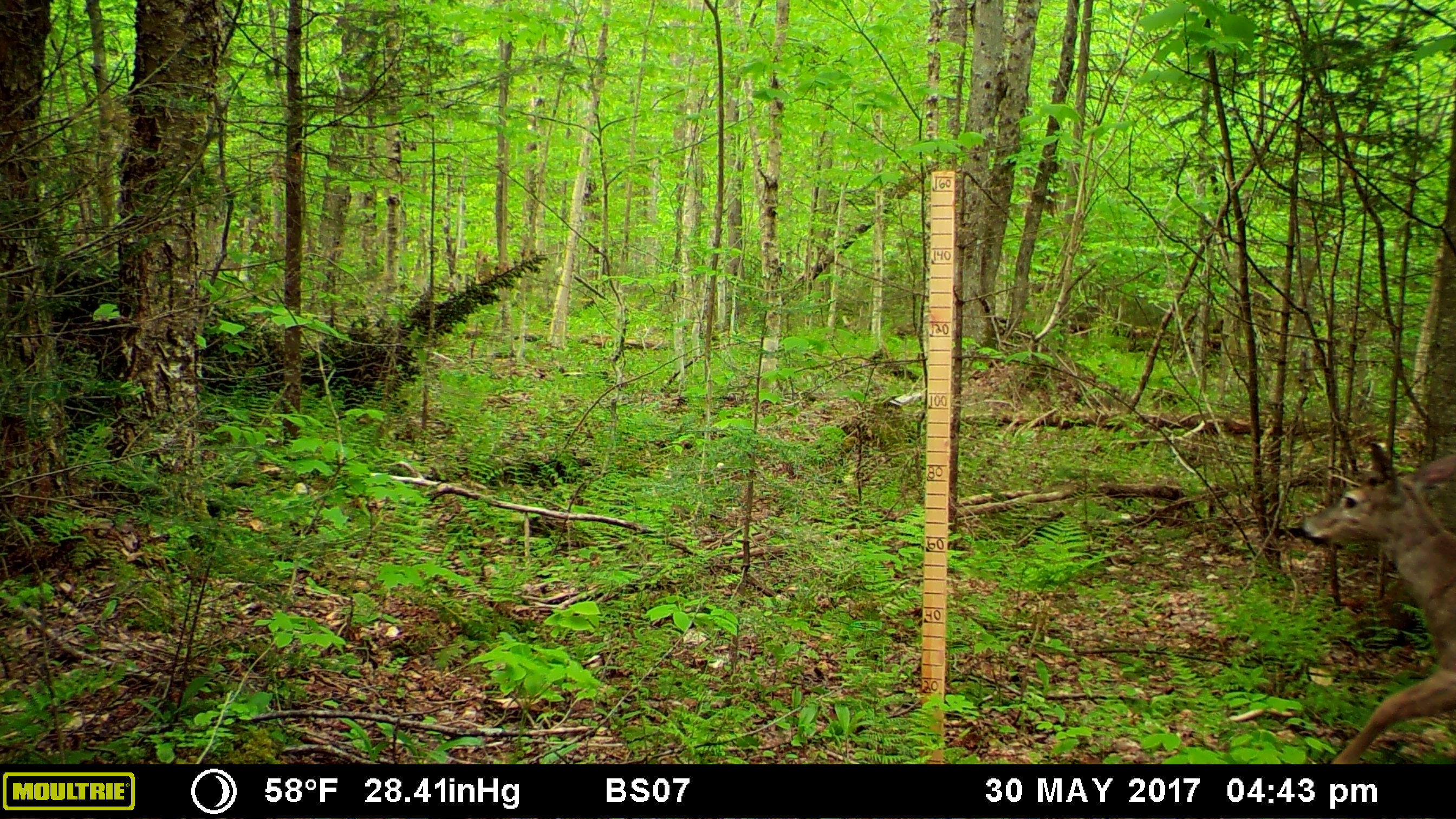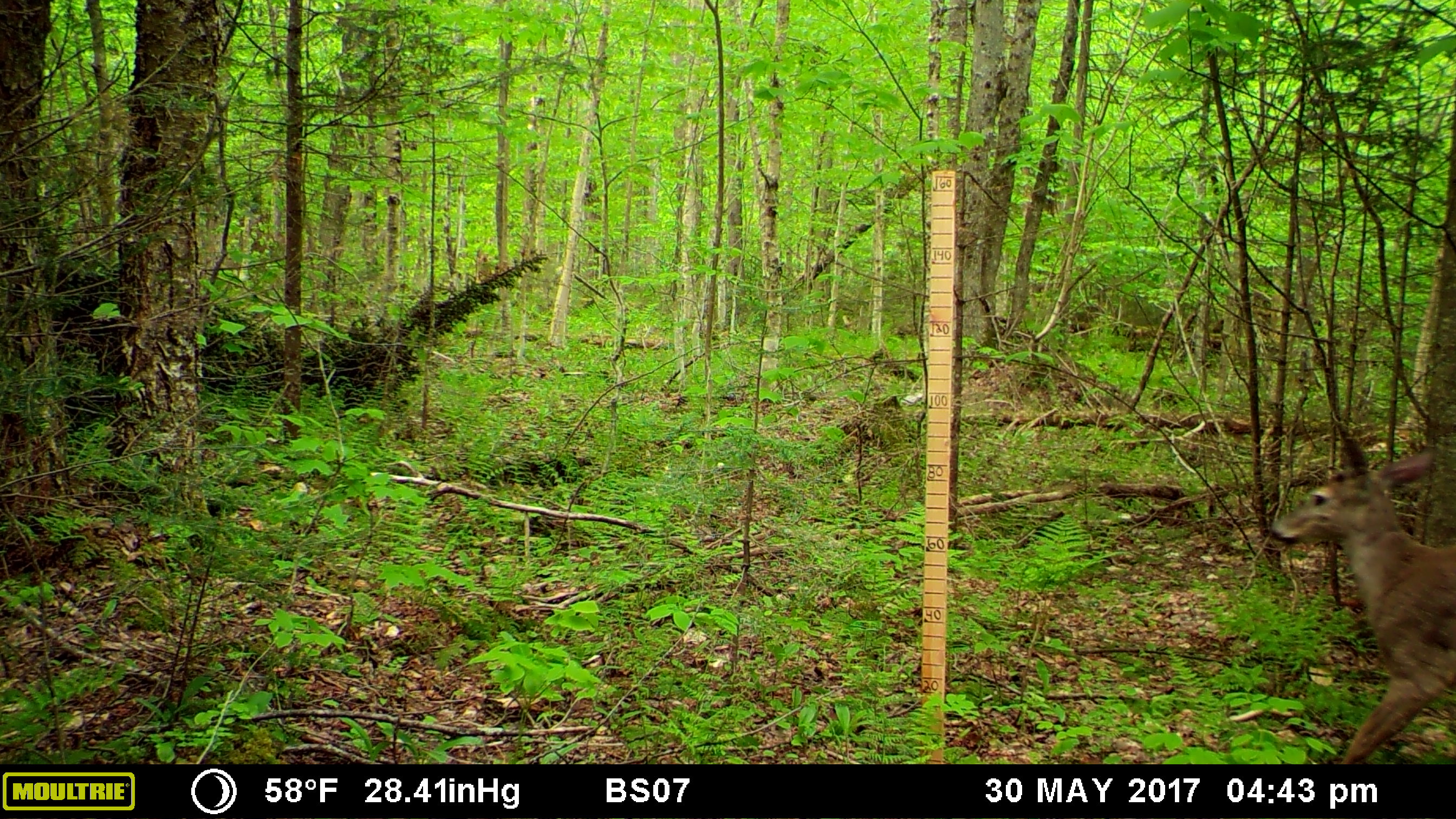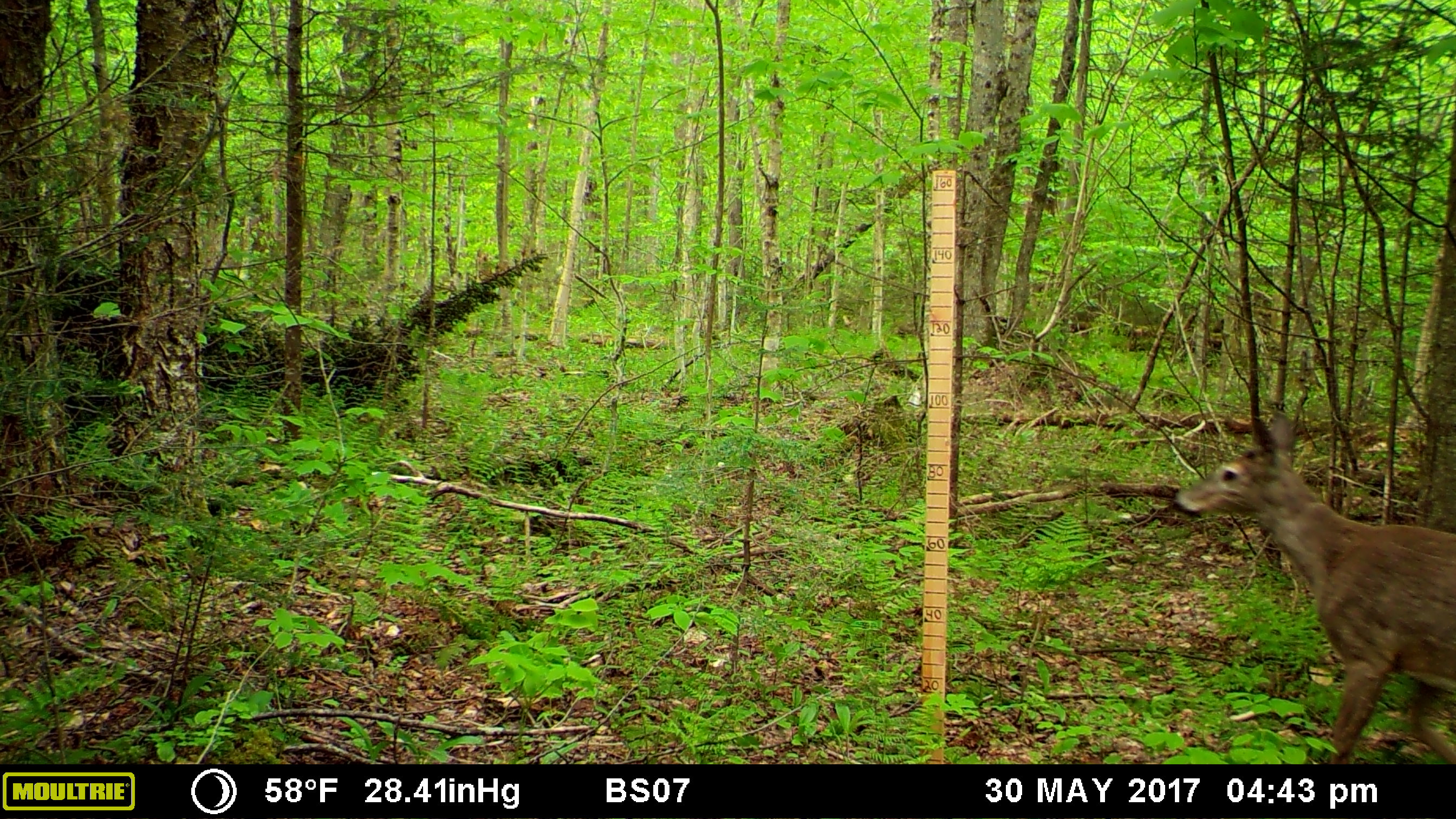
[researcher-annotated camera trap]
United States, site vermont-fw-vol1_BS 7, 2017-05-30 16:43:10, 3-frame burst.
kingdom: Animalia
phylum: Chordata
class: Mammalia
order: Artiodactyla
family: Cervidae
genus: Odocoileus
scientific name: Odocoileus virginianus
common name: white-tailed deer